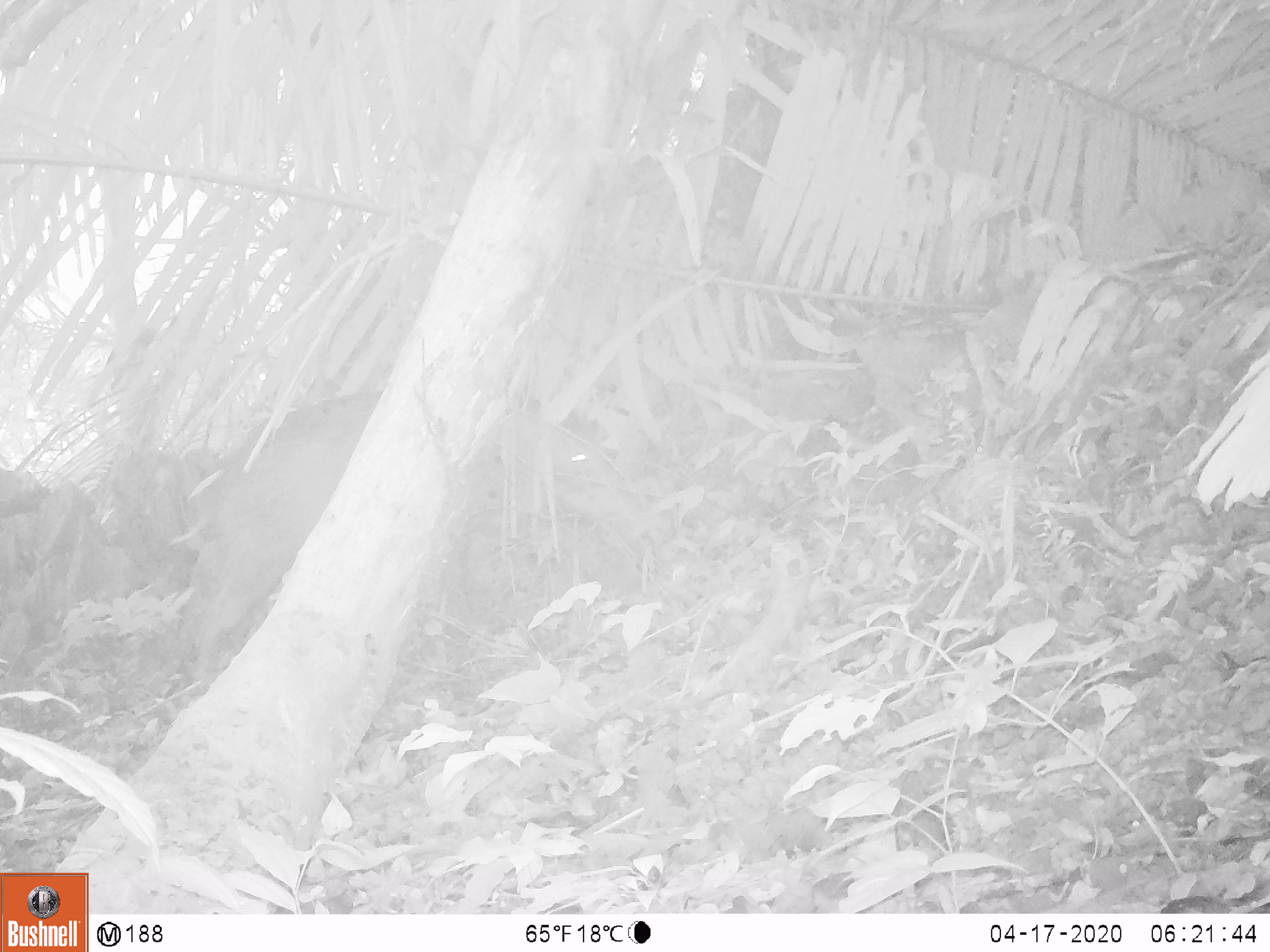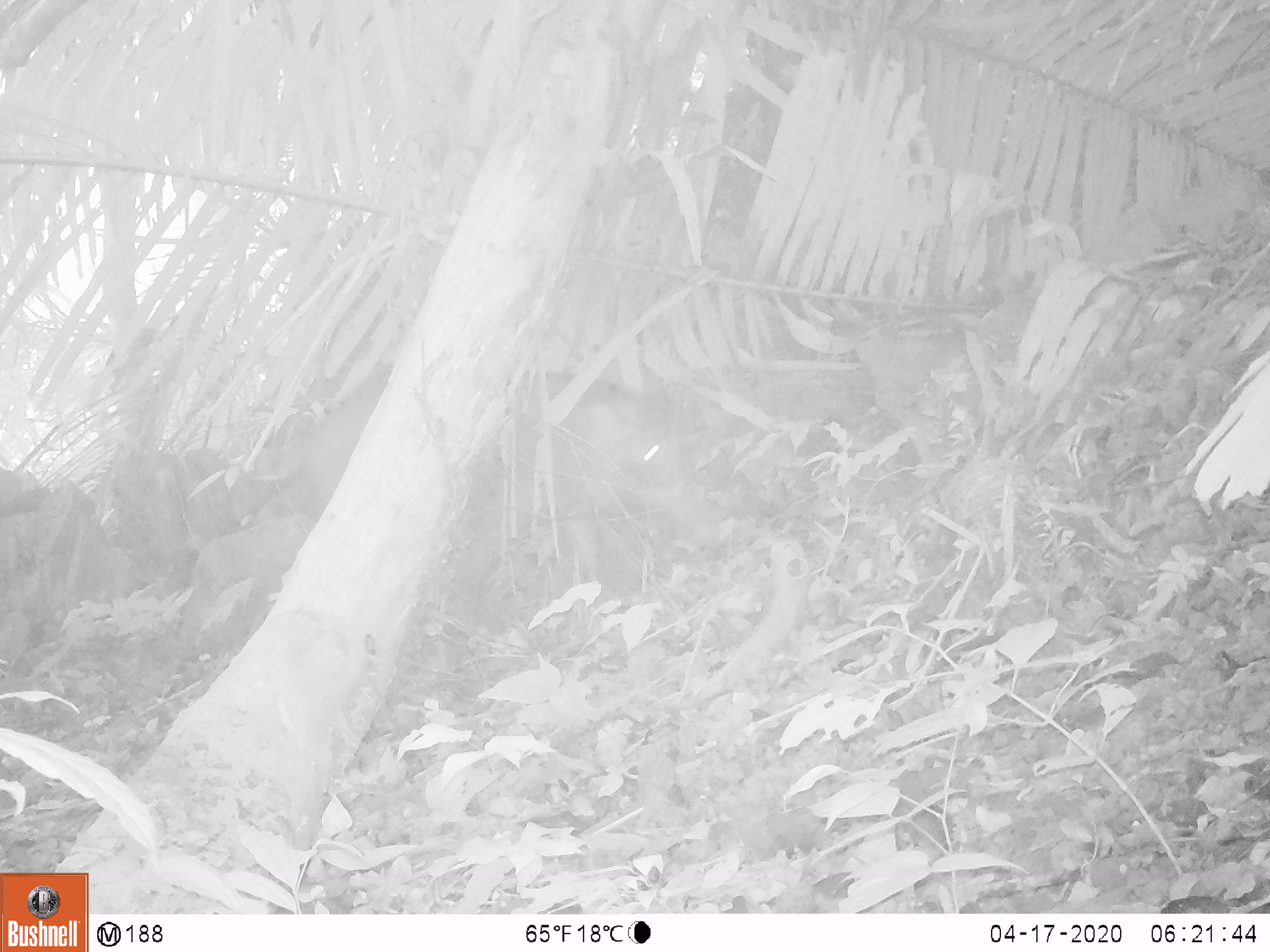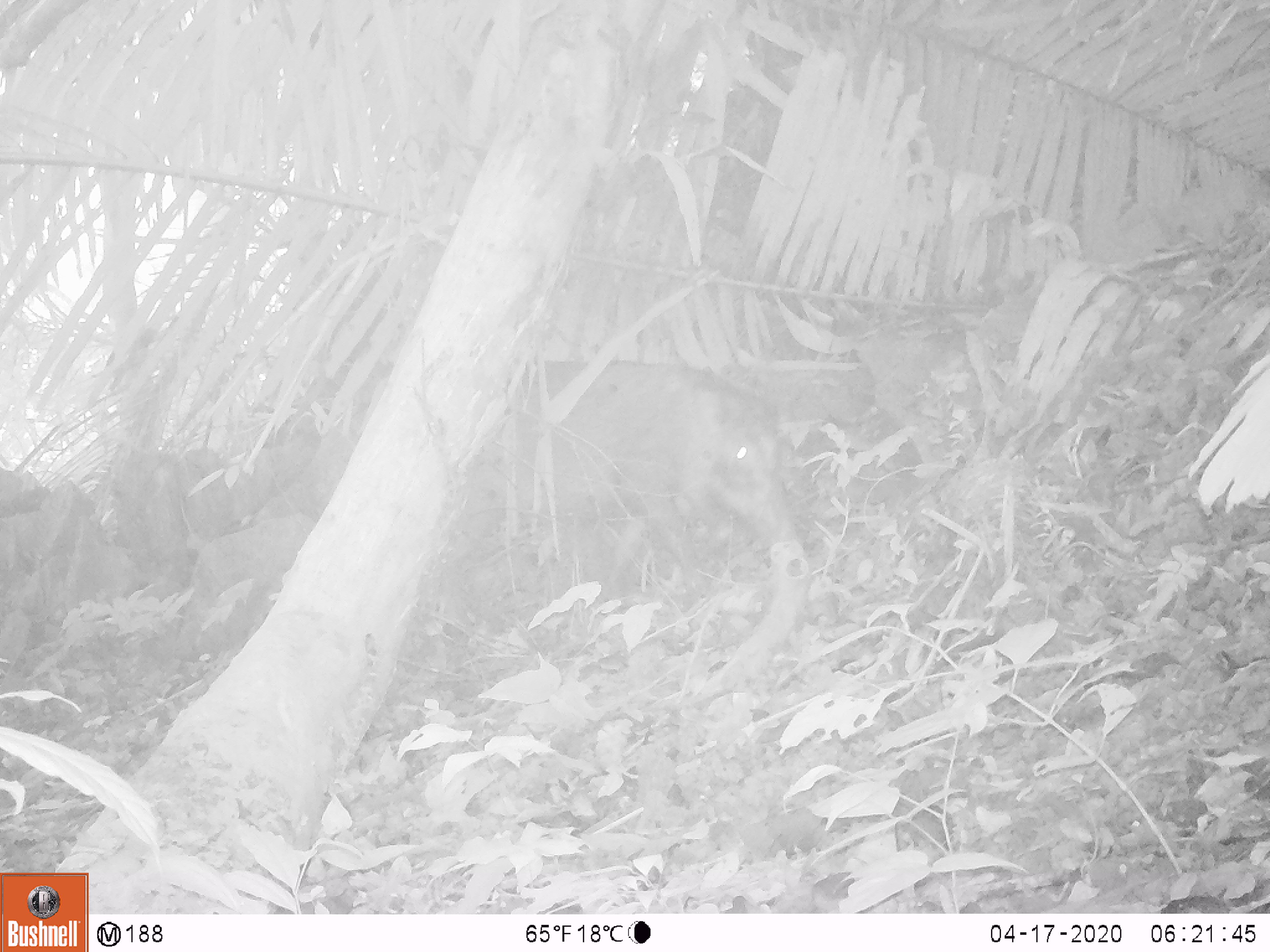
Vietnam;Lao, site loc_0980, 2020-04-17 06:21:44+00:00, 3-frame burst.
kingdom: Animalia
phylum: Chordata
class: Mammalia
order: Artiodactyla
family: Suidae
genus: Sus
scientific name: Sus scrofa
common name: eurasian wild pig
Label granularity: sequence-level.